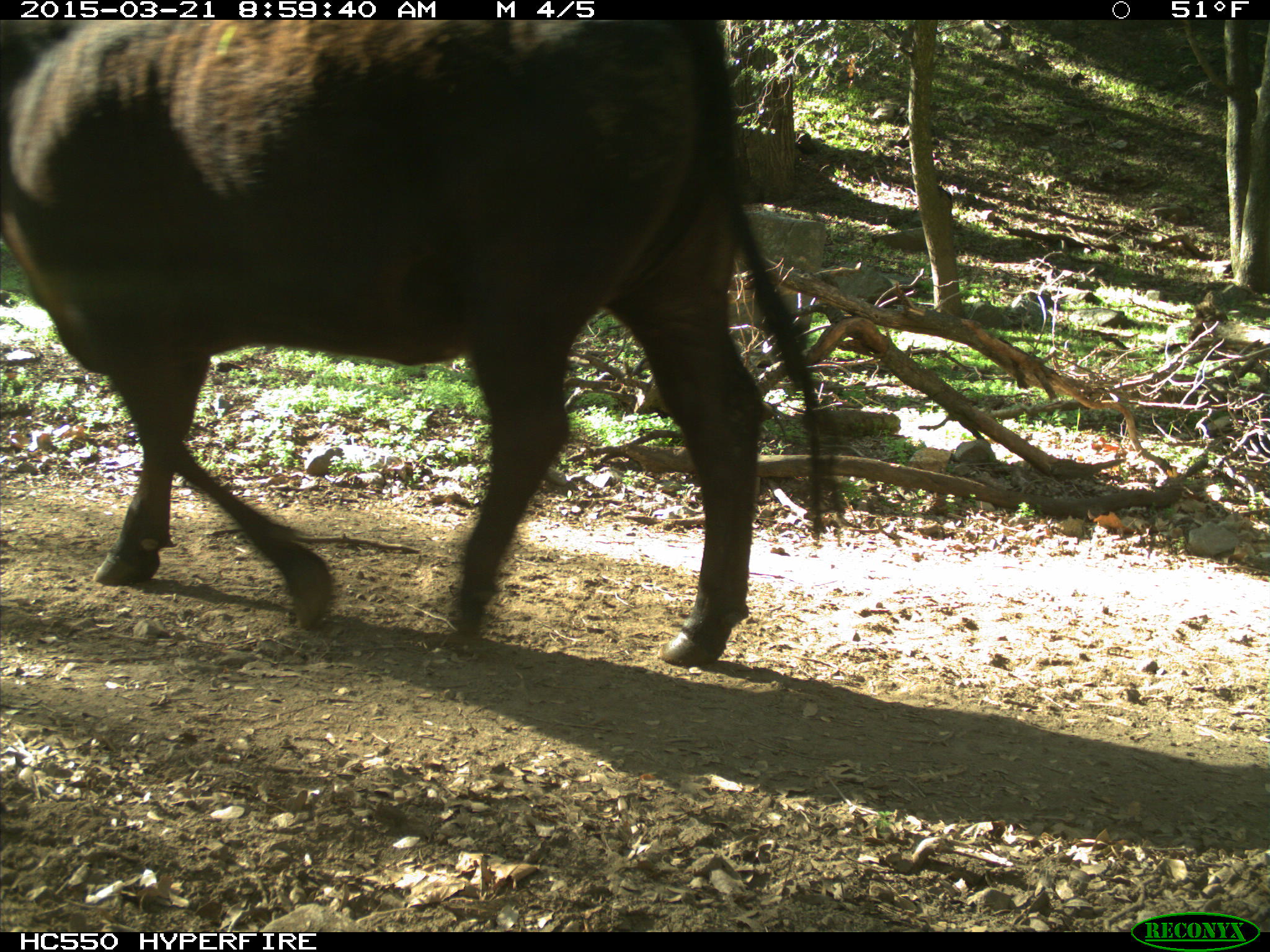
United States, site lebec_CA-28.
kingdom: Animalia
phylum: Chordata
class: Mammalia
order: Artiodactyla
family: Bovidae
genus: Bos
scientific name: Bos taurus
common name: domestic cow